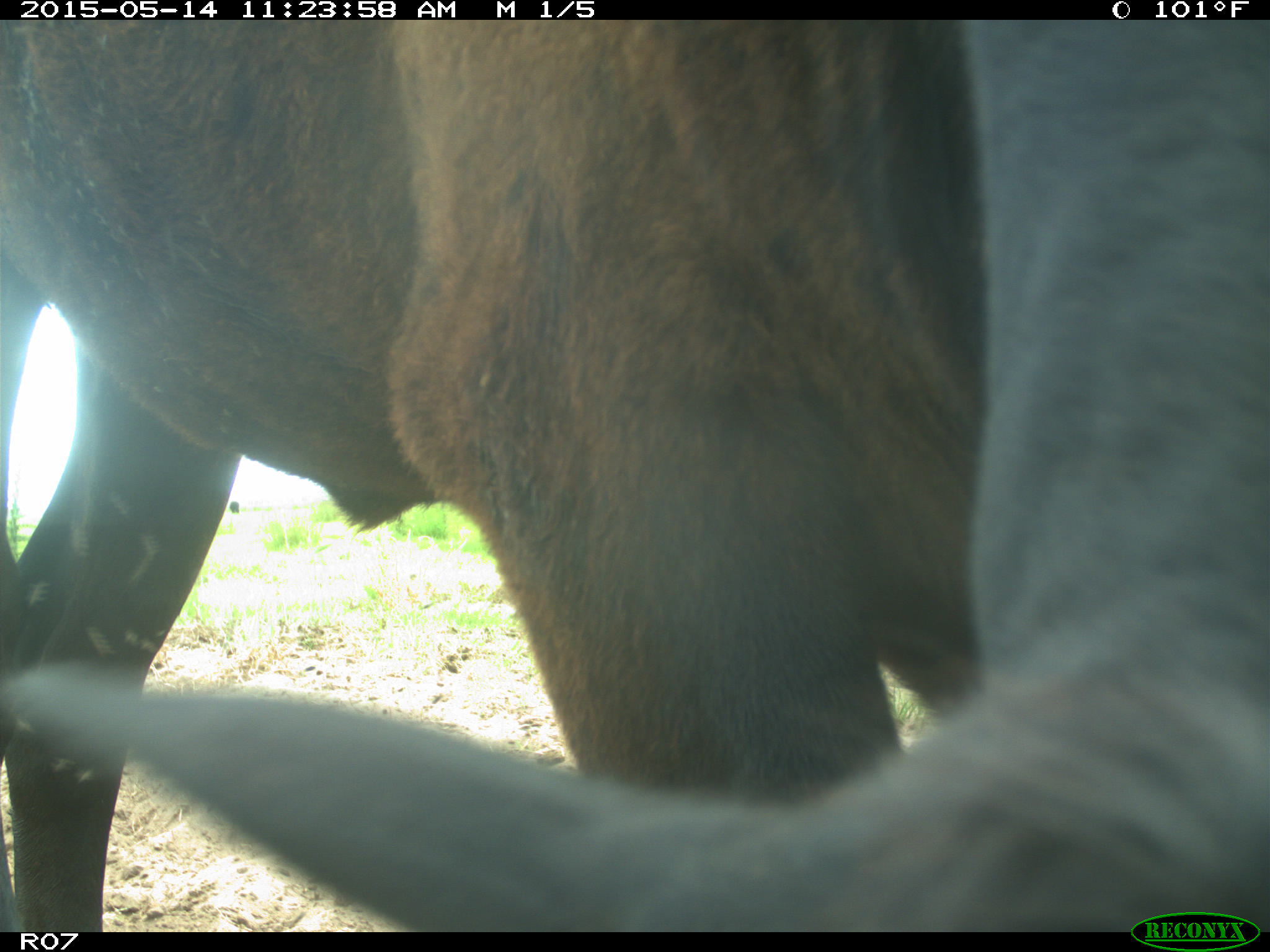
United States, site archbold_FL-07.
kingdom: Animalia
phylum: Chordata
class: Mammalia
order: Artiodactyla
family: Bovidae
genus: Bos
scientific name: Bos taurus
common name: domestic cow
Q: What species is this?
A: Bos taurus (domestic cow).